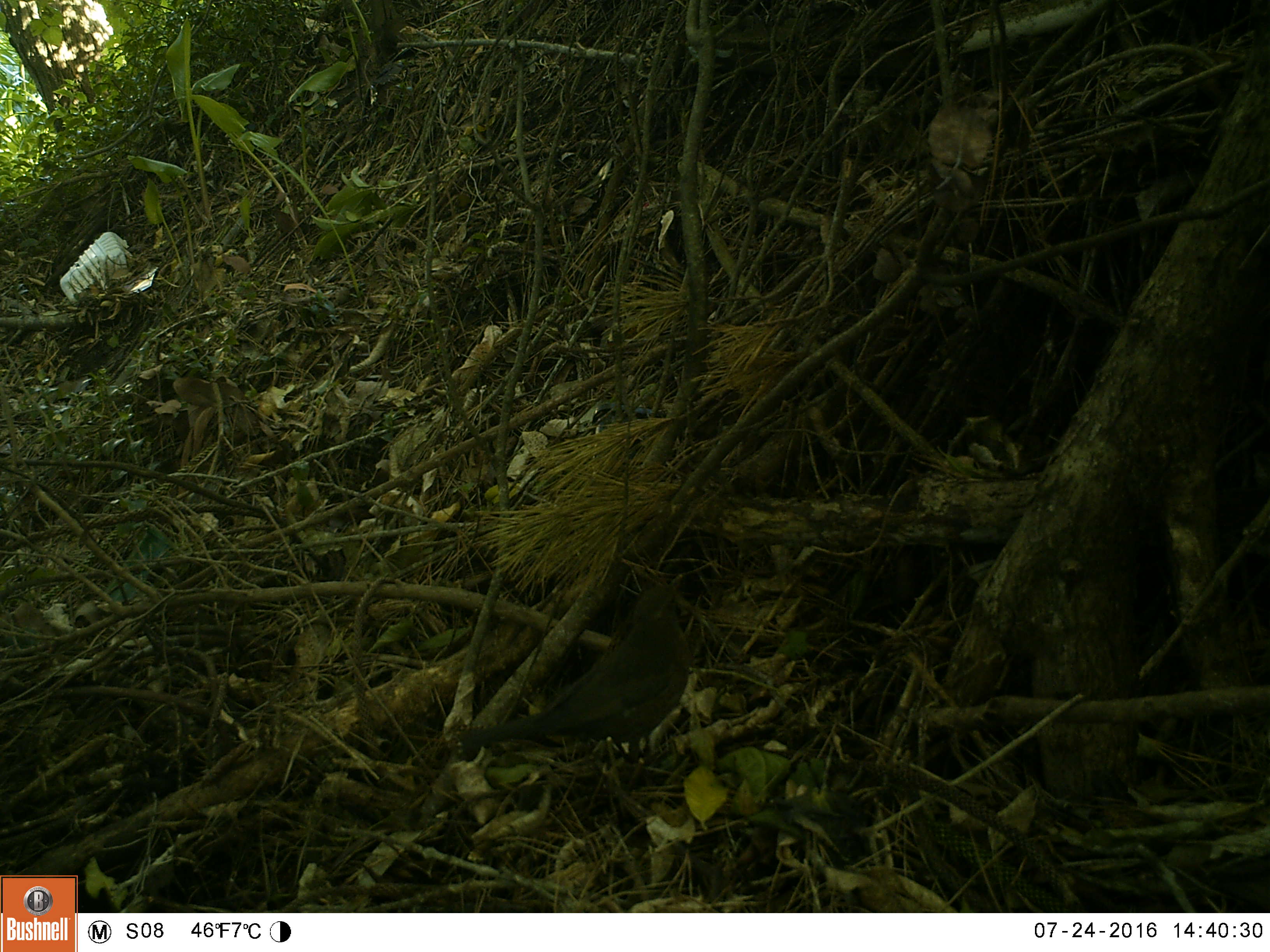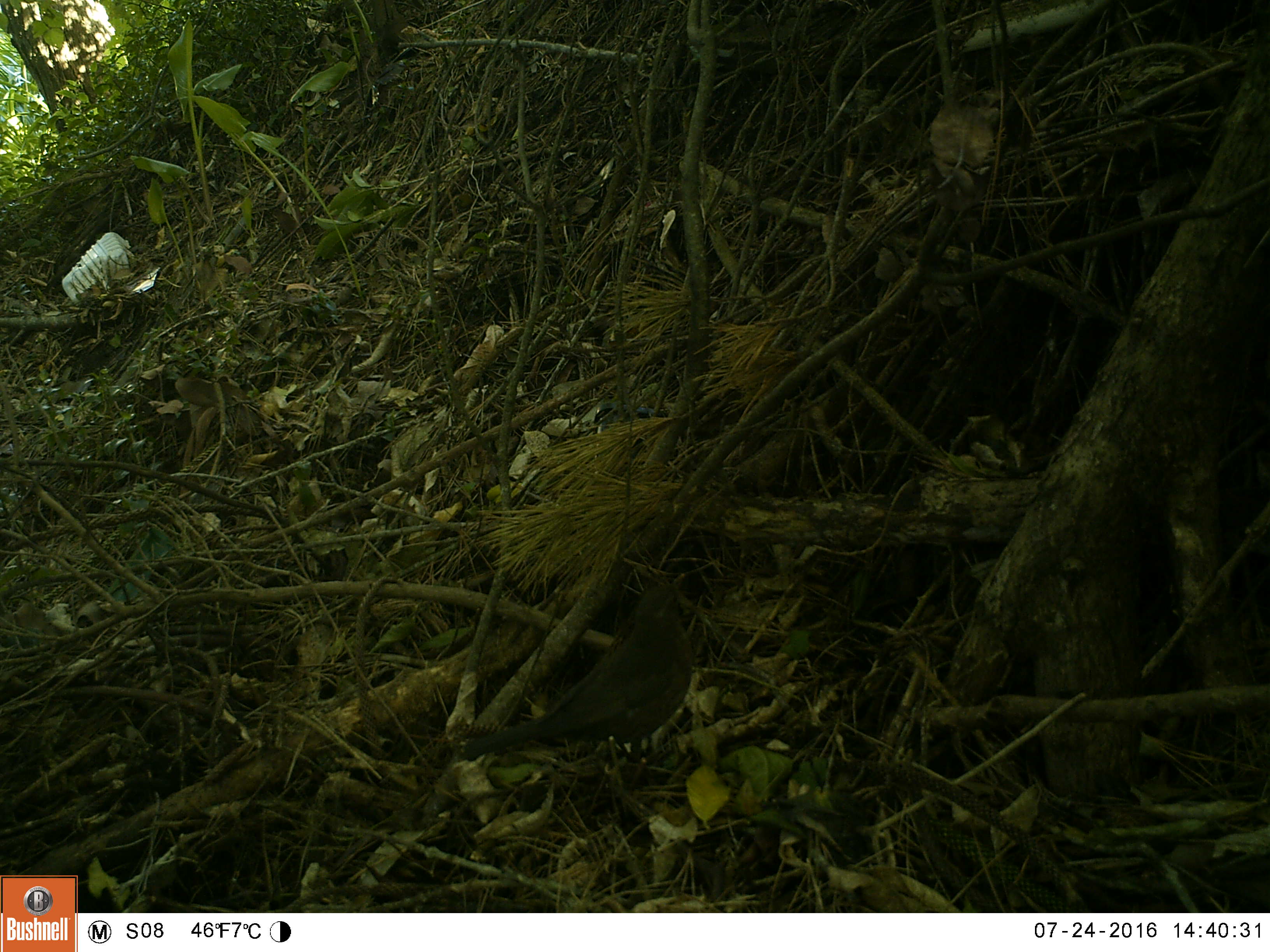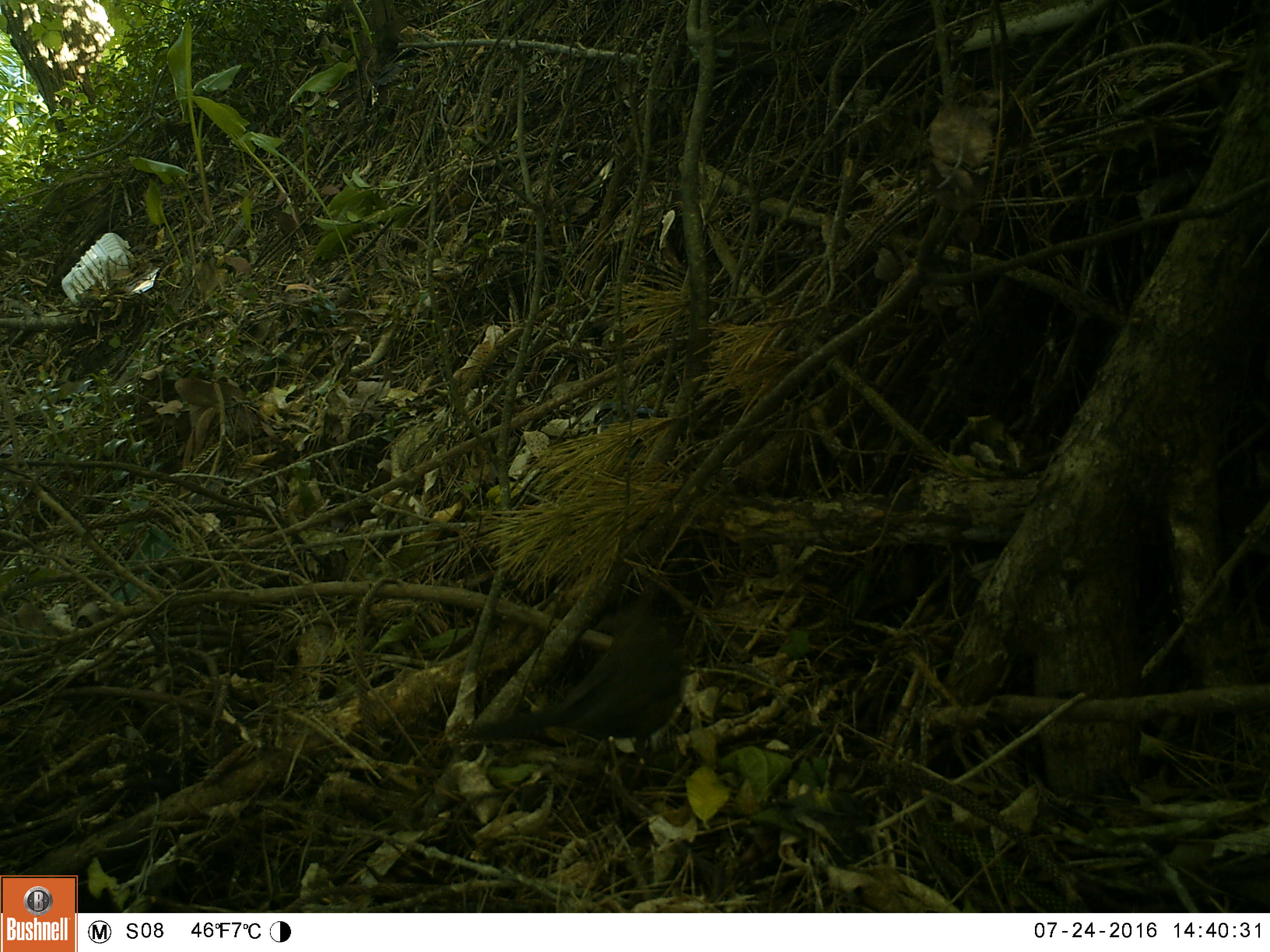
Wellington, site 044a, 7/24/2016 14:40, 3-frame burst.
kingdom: Animalia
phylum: Chordata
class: Aves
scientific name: Aves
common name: bird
Bird (Aves).